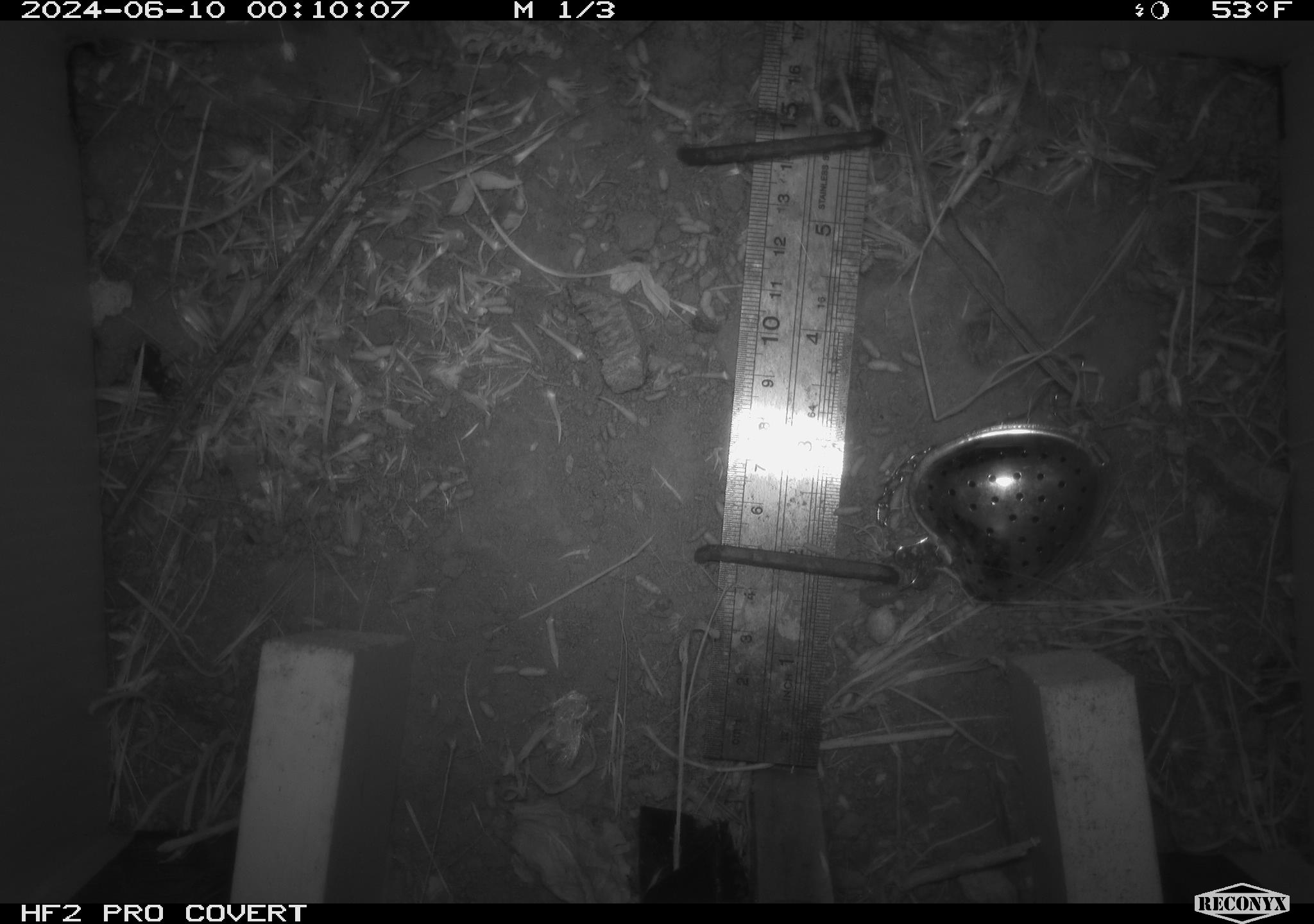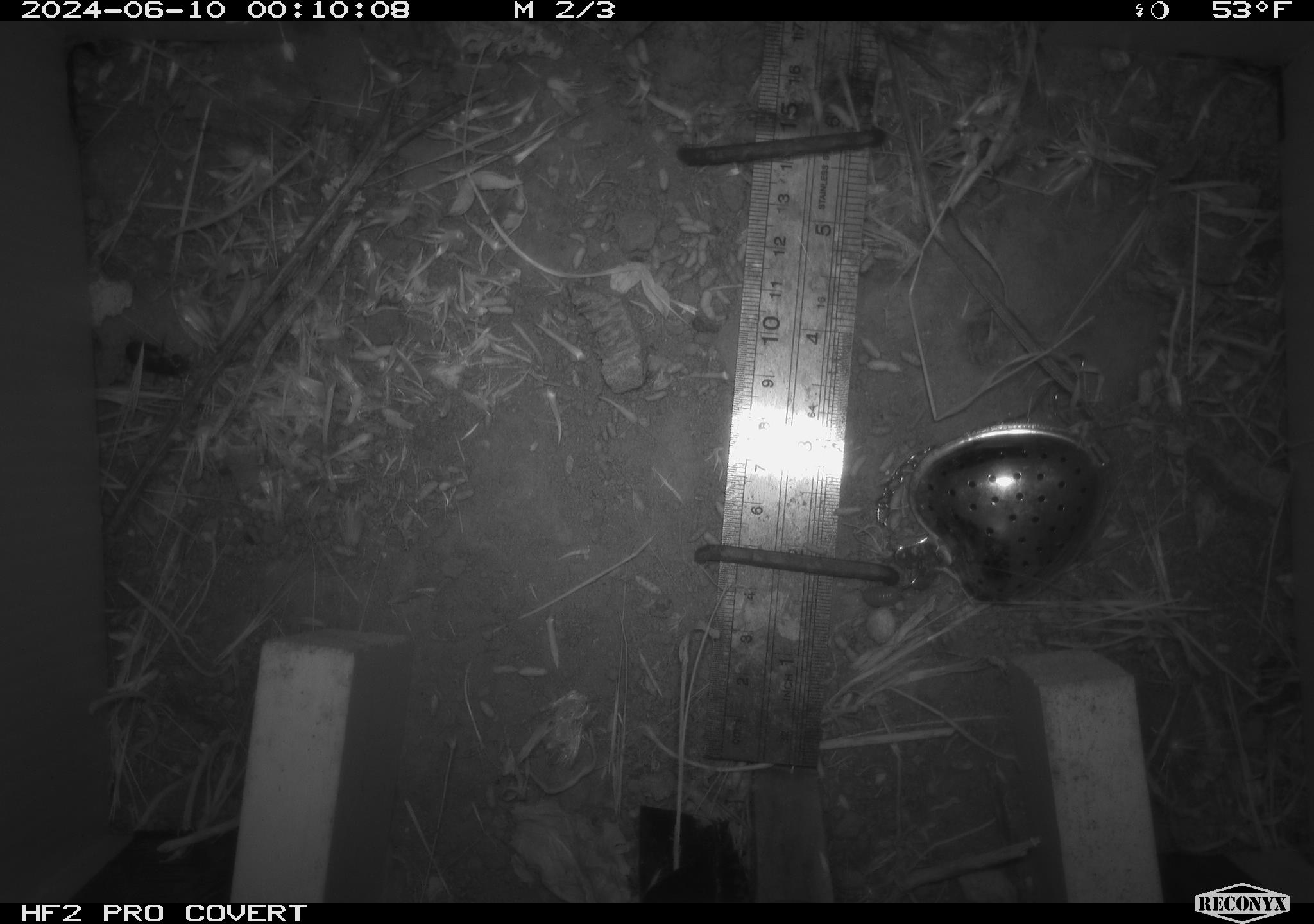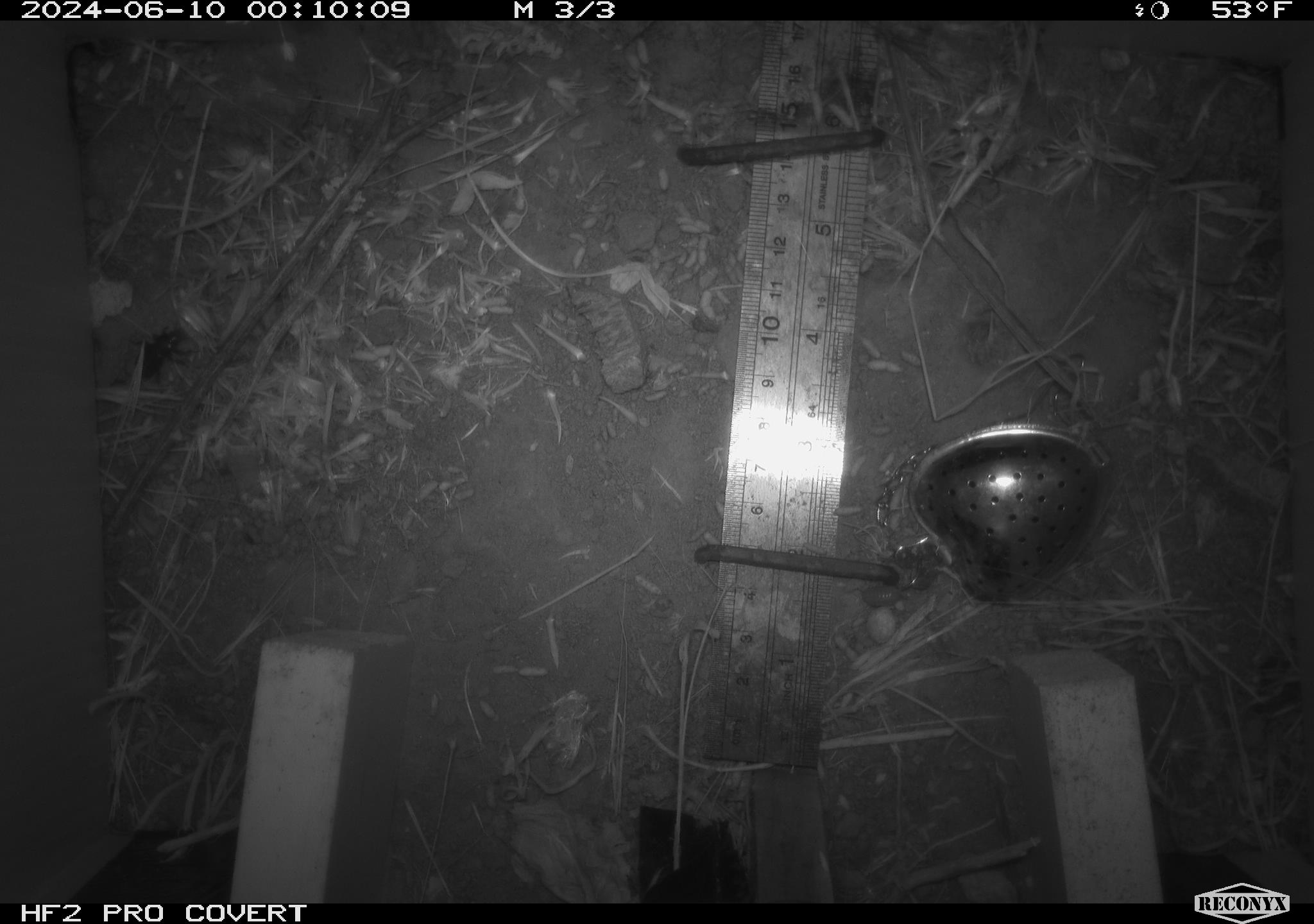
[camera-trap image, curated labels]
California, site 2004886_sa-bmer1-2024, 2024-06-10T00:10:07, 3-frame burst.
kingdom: Animalia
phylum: Arthropoda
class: Insecta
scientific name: Insecta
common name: insect